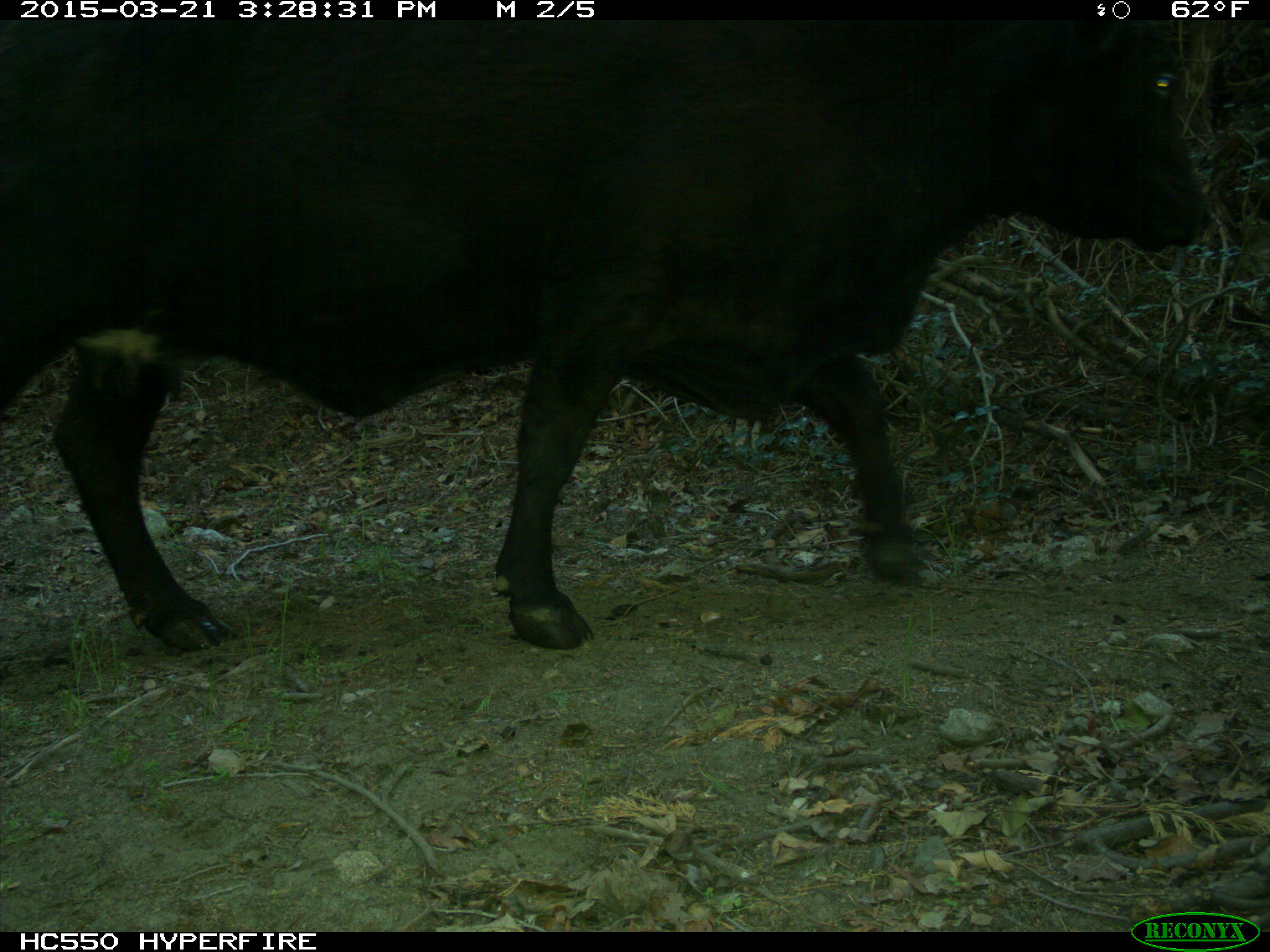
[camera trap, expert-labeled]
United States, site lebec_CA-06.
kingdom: Animalia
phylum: Chordata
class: Mammalia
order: Artiodactyla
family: Bovidae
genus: Bos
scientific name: Bos taurus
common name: domestic cow